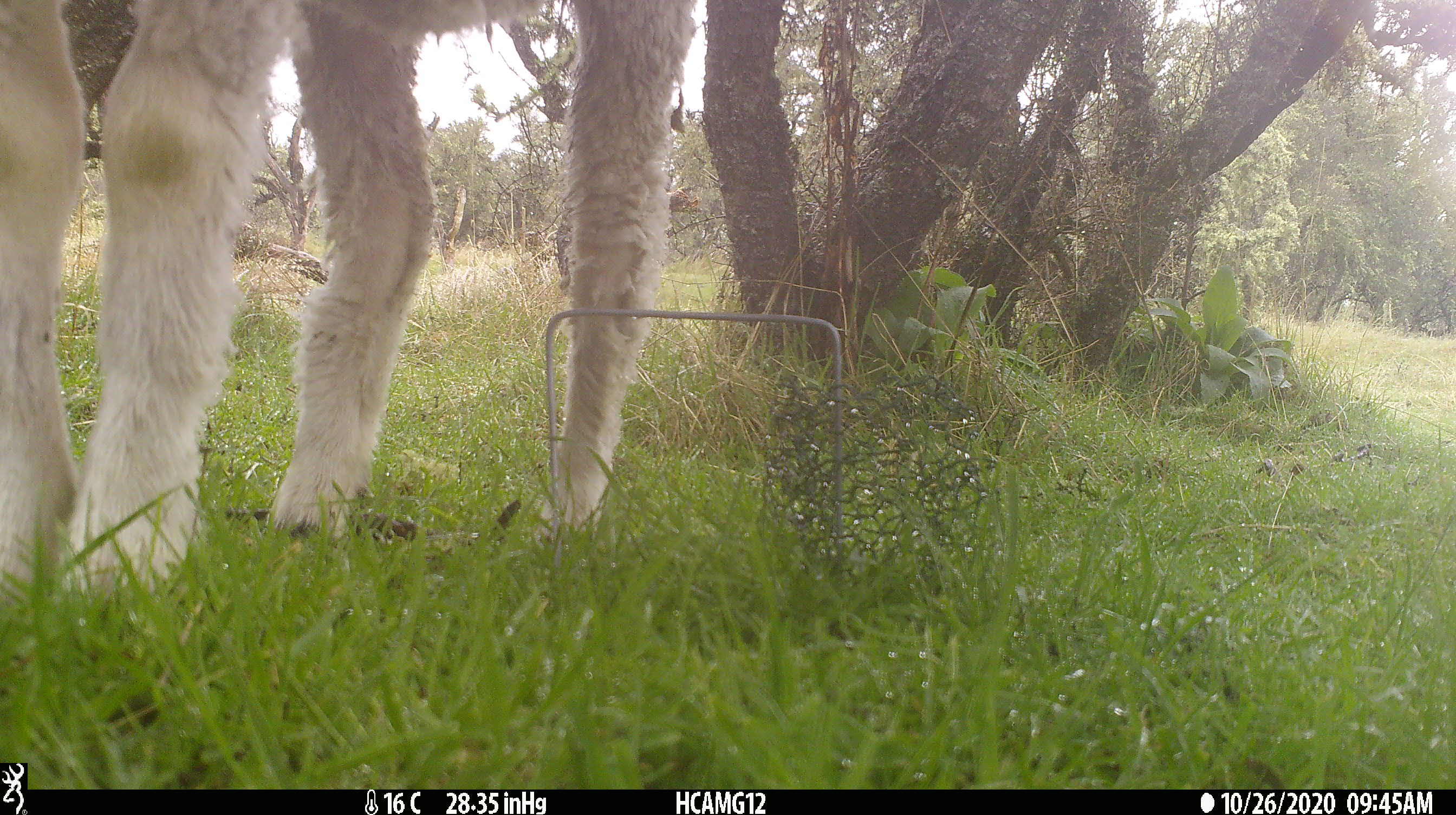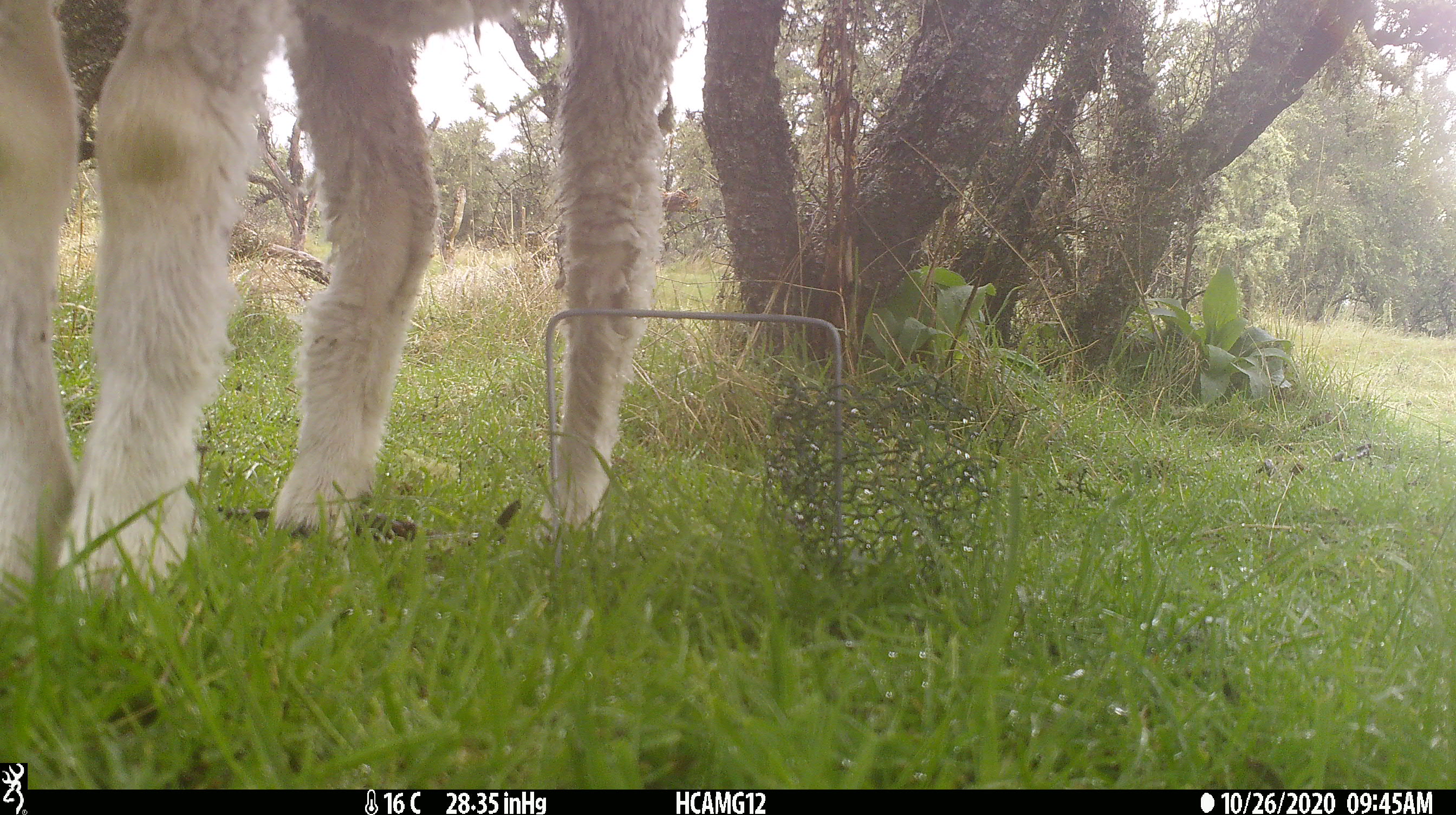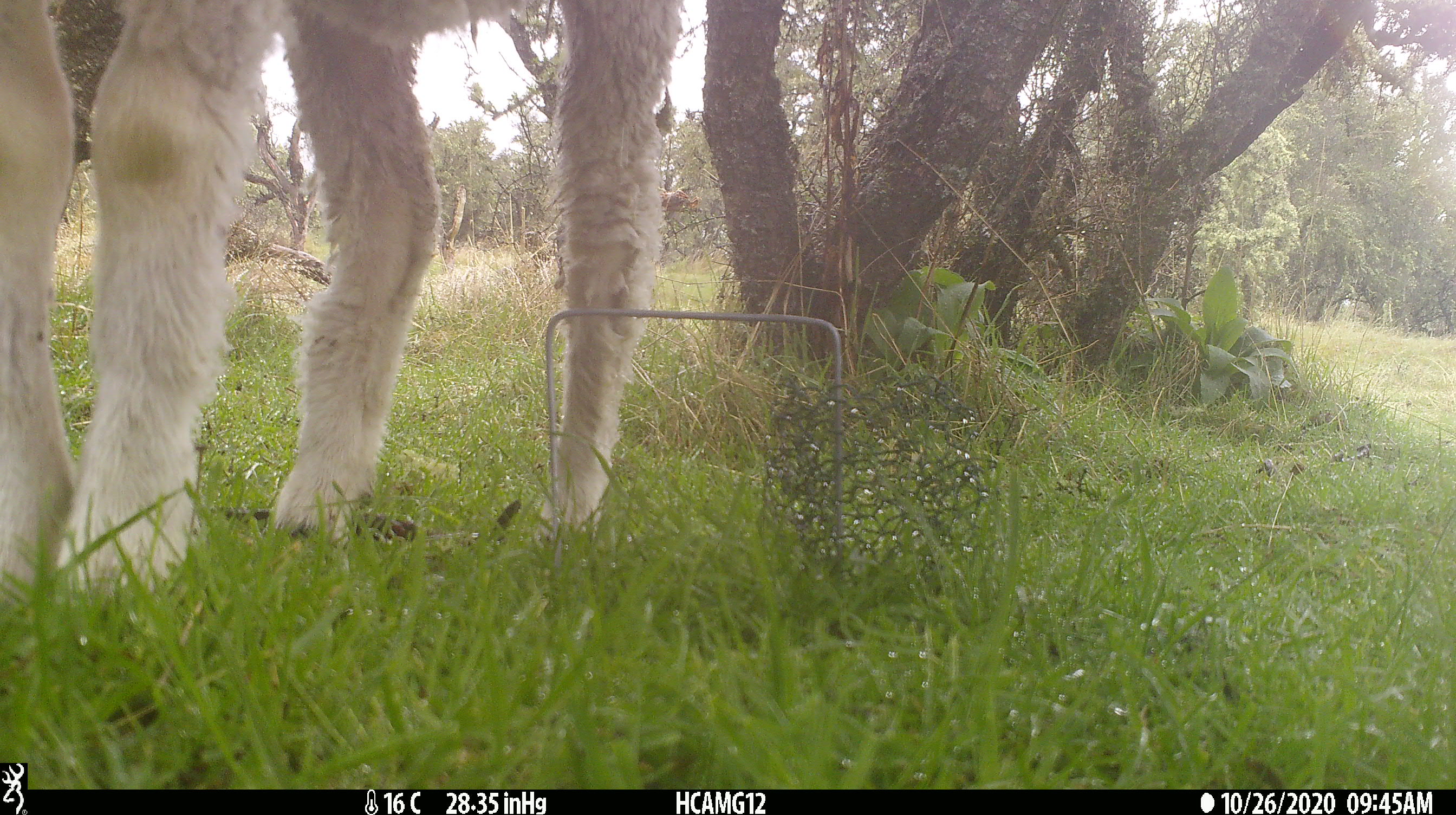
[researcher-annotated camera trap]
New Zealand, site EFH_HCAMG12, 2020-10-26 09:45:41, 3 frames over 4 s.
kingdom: Animalia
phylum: Chordata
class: Mammalia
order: Artiodactyla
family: Bovidae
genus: Ovis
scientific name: Ovis aries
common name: domestic sheep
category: sheep